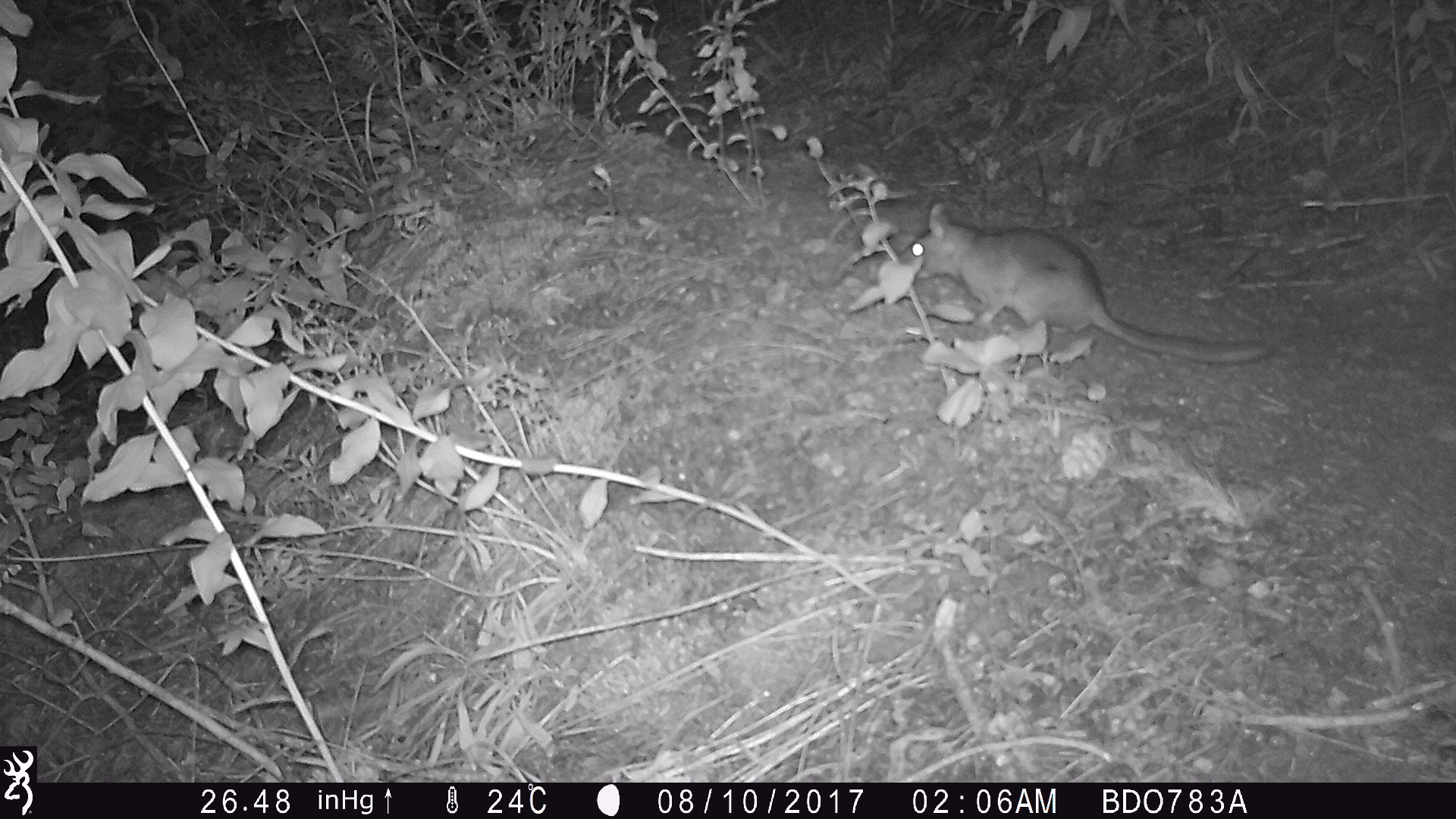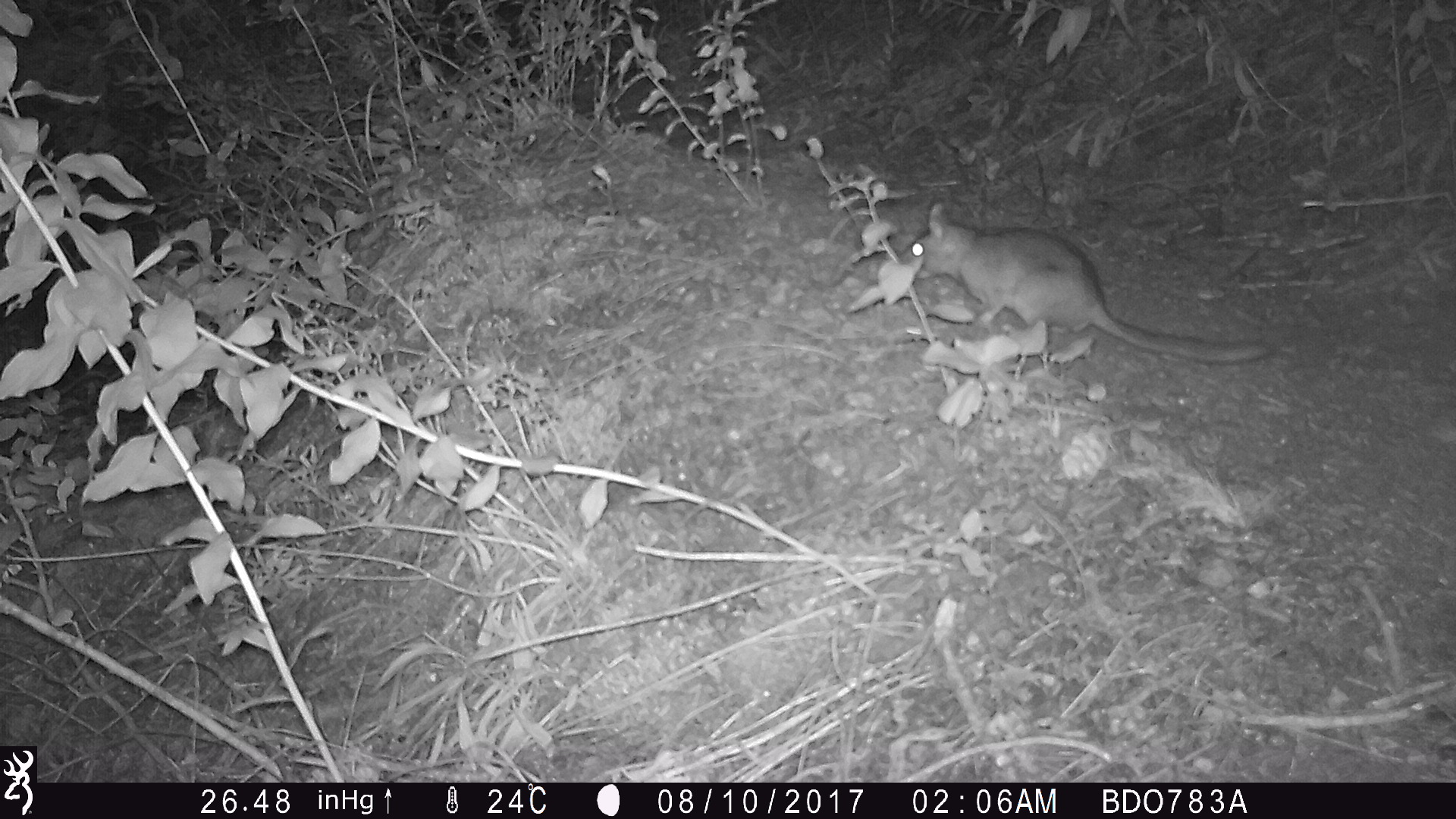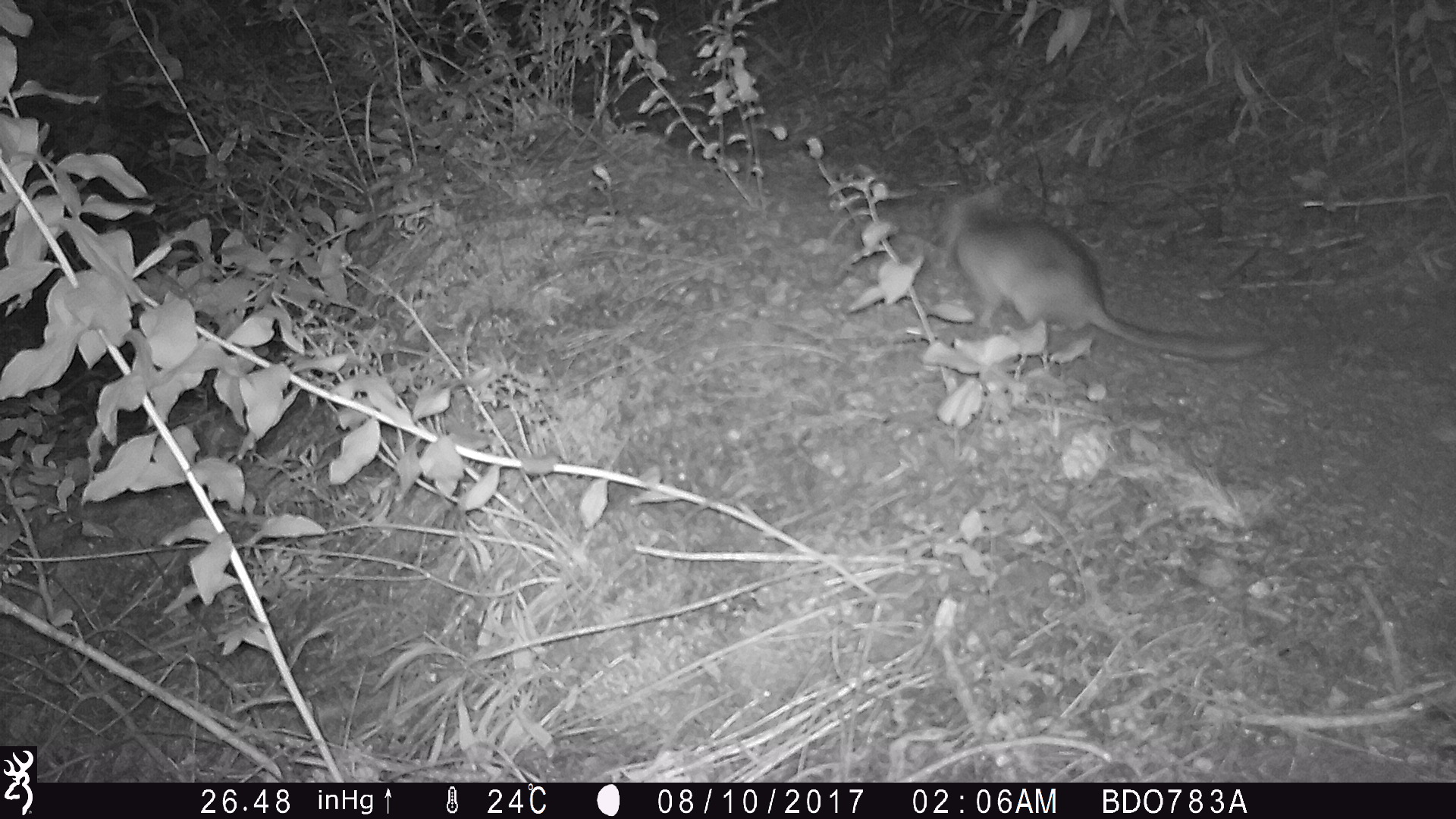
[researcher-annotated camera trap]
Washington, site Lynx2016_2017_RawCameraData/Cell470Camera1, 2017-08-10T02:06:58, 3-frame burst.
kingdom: Animalia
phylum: Chordata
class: Mammalia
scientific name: Mammalia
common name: small mammal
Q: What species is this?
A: Small mammal (Mammalia).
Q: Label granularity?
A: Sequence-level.